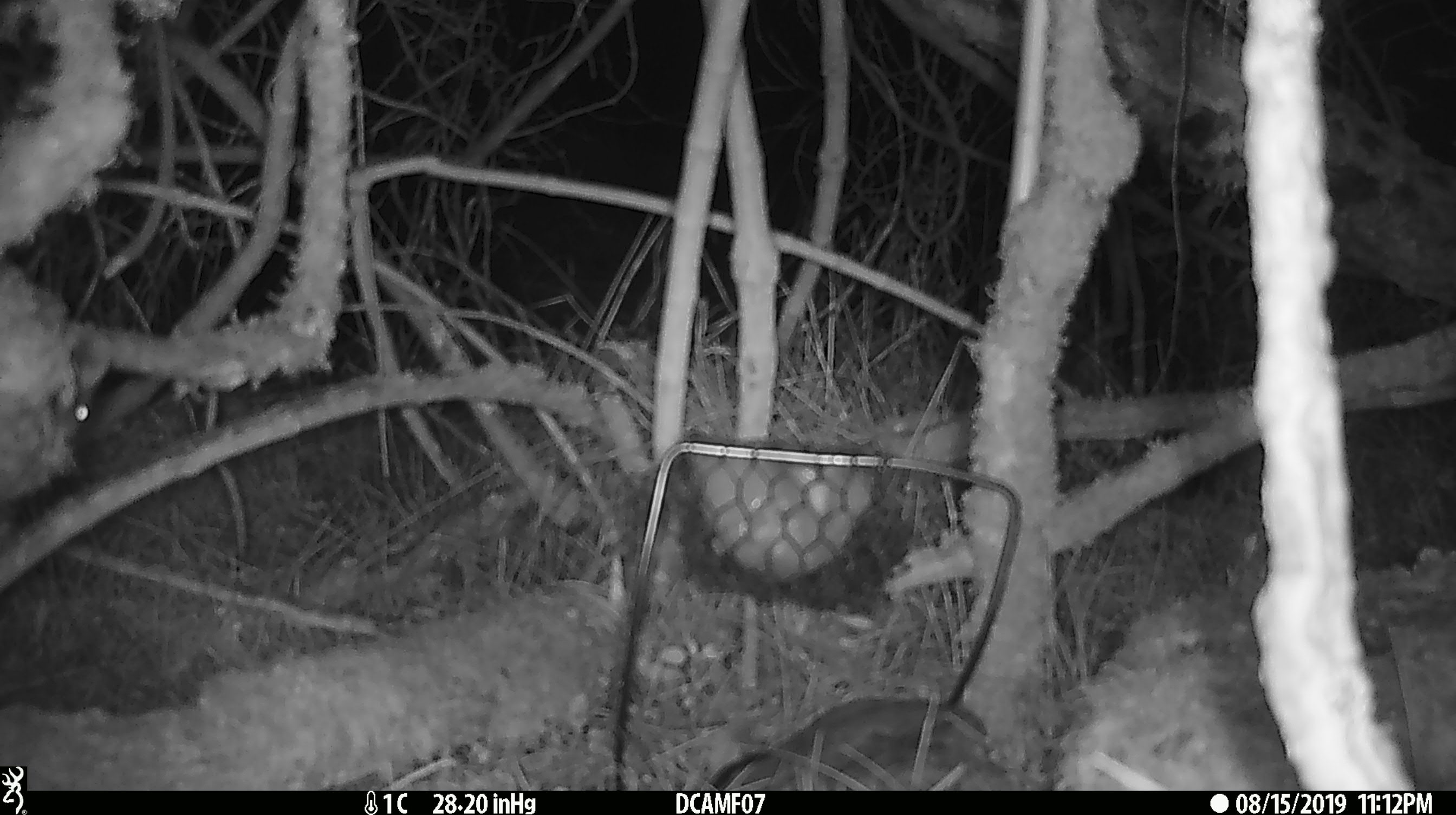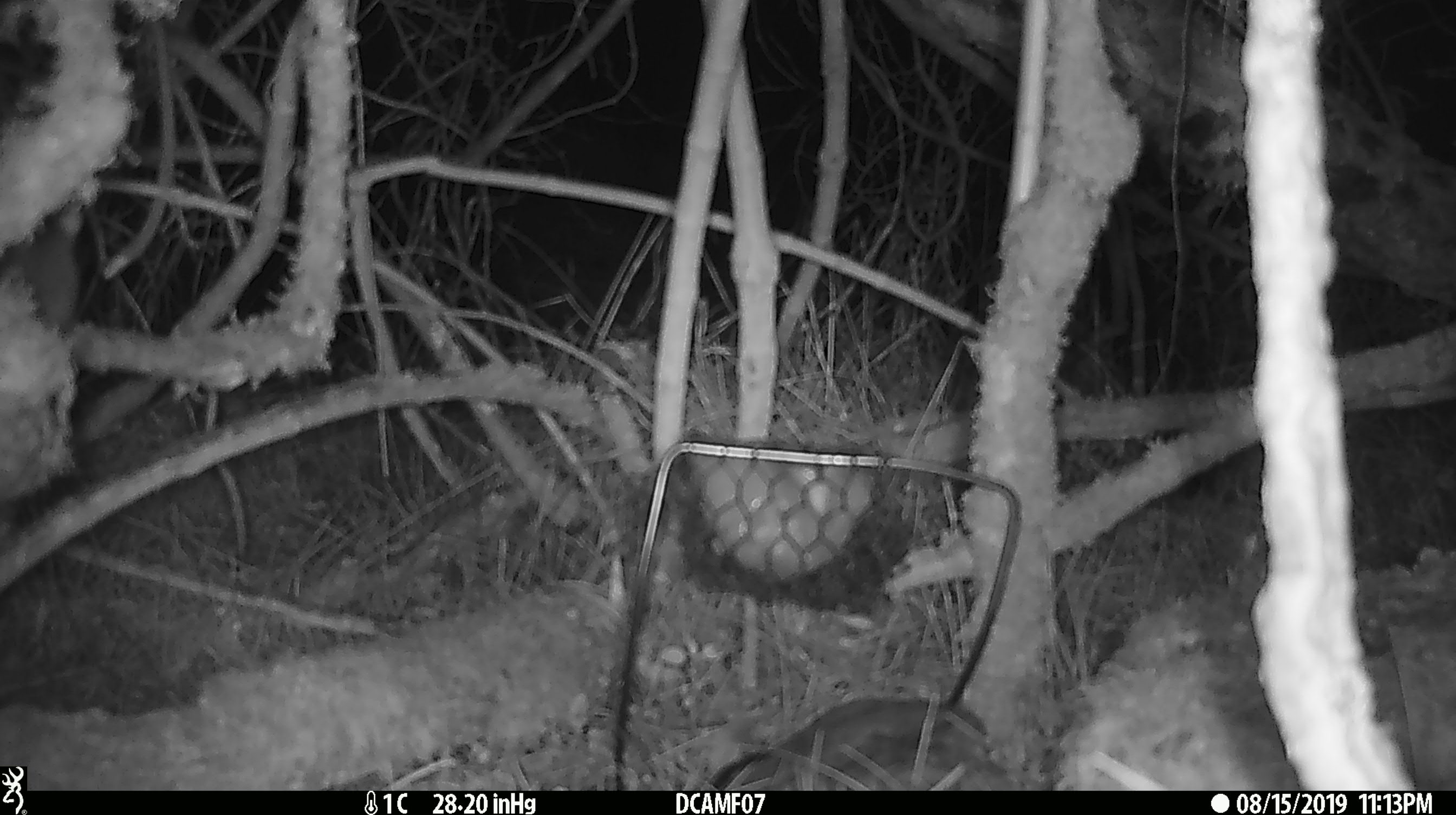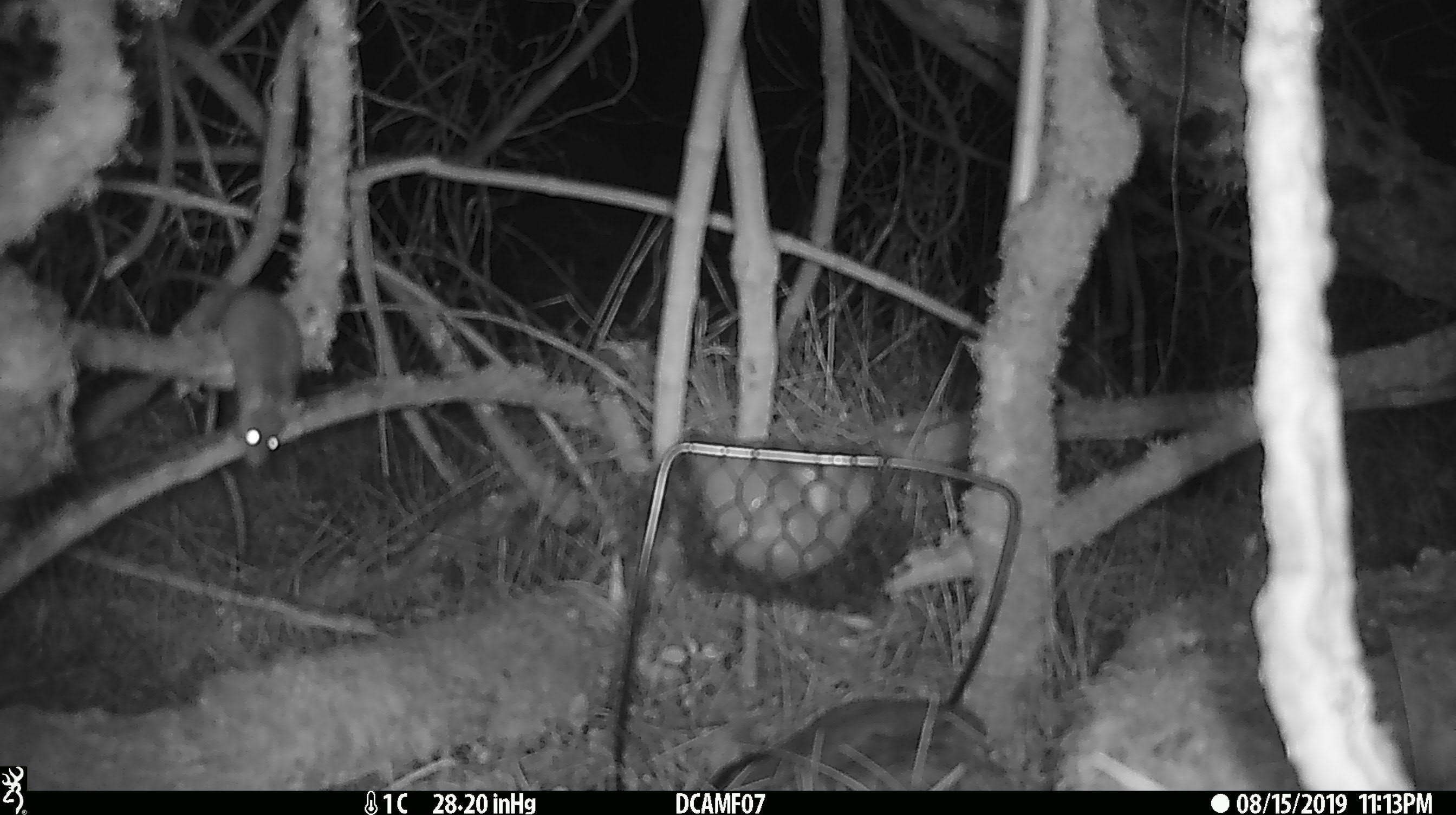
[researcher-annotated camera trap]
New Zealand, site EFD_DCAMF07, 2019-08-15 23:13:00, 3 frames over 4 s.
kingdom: Animalia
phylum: Chordata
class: Mammalia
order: Rodentia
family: Muridae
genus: Mus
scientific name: Mus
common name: mouse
Mouse (Mus).